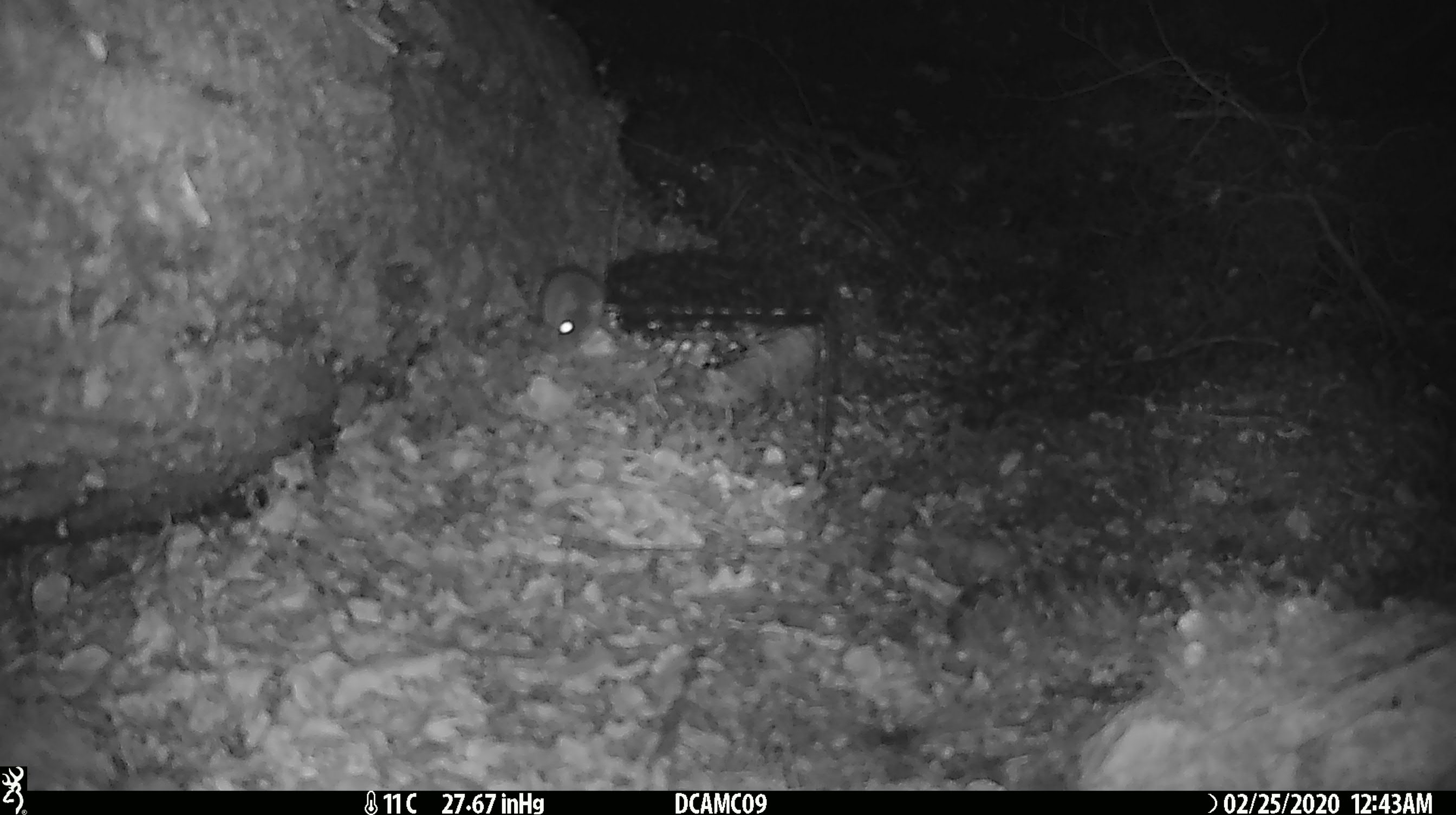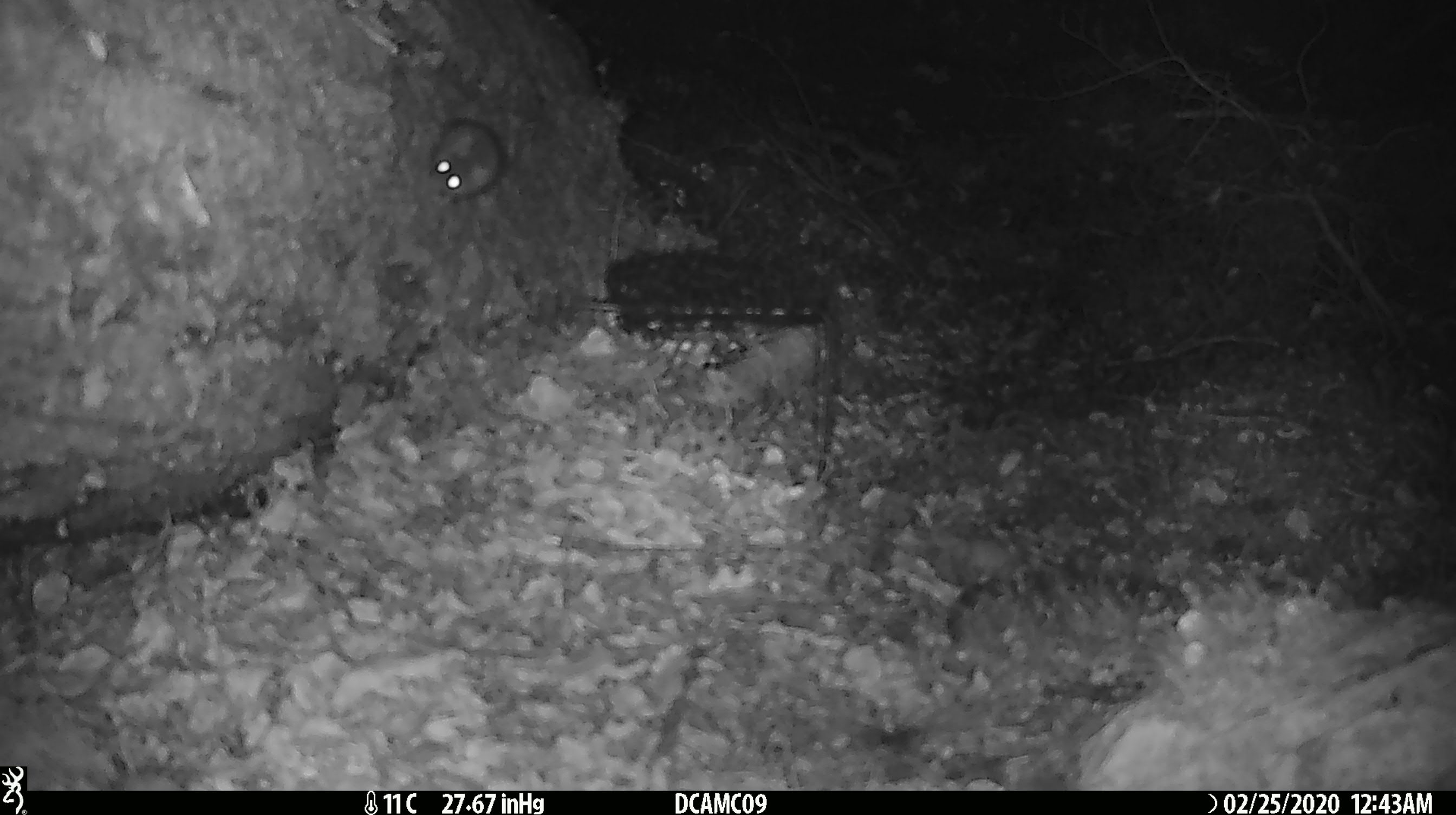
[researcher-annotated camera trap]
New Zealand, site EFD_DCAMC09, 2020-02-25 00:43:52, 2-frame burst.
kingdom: Animalia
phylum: Chordata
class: Mammalia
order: Rodentia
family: Muridae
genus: Mus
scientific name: Mus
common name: mouse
Mouse (Mus).